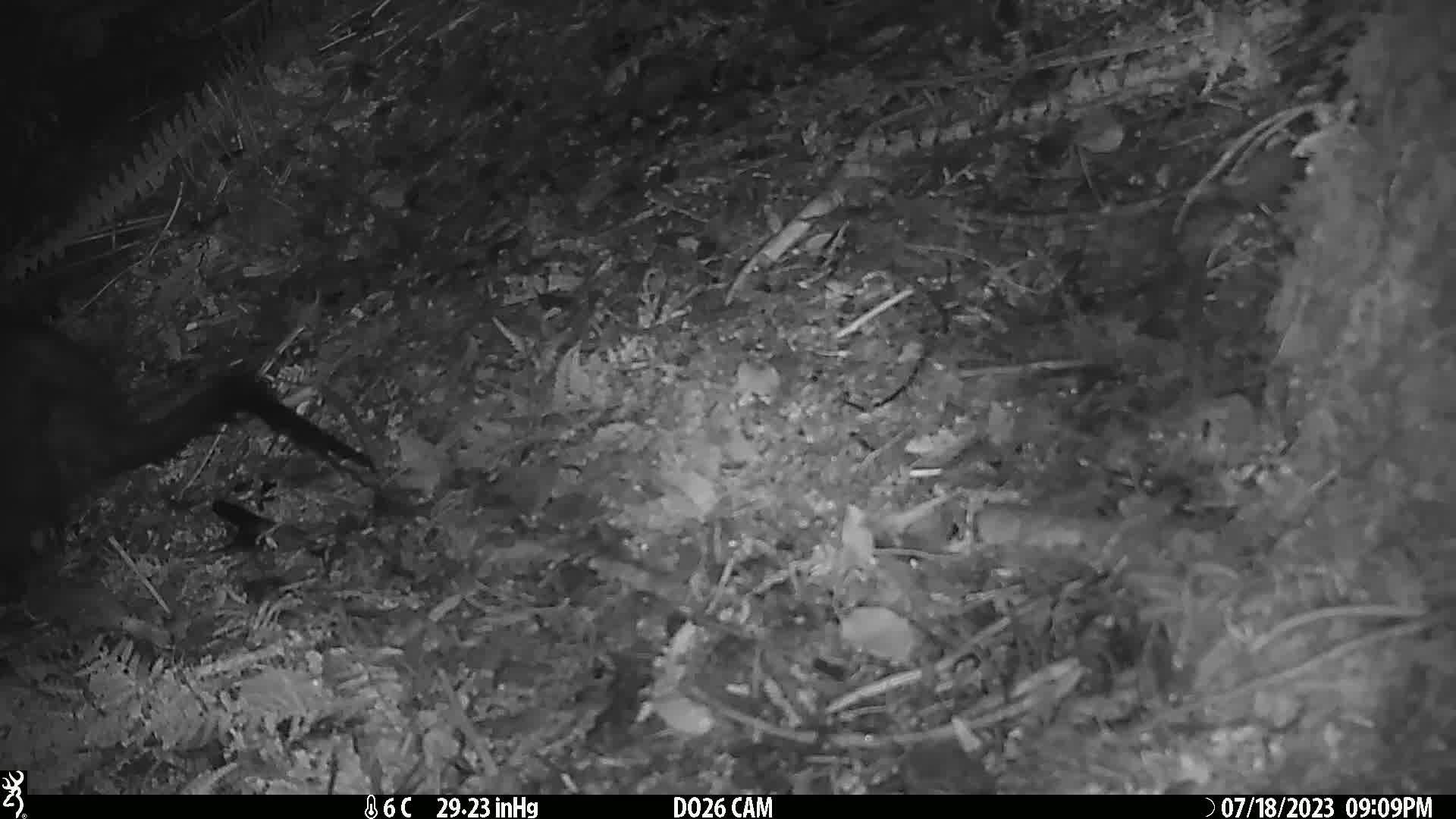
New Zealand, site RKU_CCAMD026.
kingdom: Animalia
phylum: Chordata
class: Mammalia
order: Diprotodontia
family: Phalangeridae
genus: Trichosurus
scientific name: Trichosurus vulpecula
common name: common brushtail possum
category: possum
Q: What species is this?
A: Possum (common brushtail possum) (Trichosurus vulpecula).